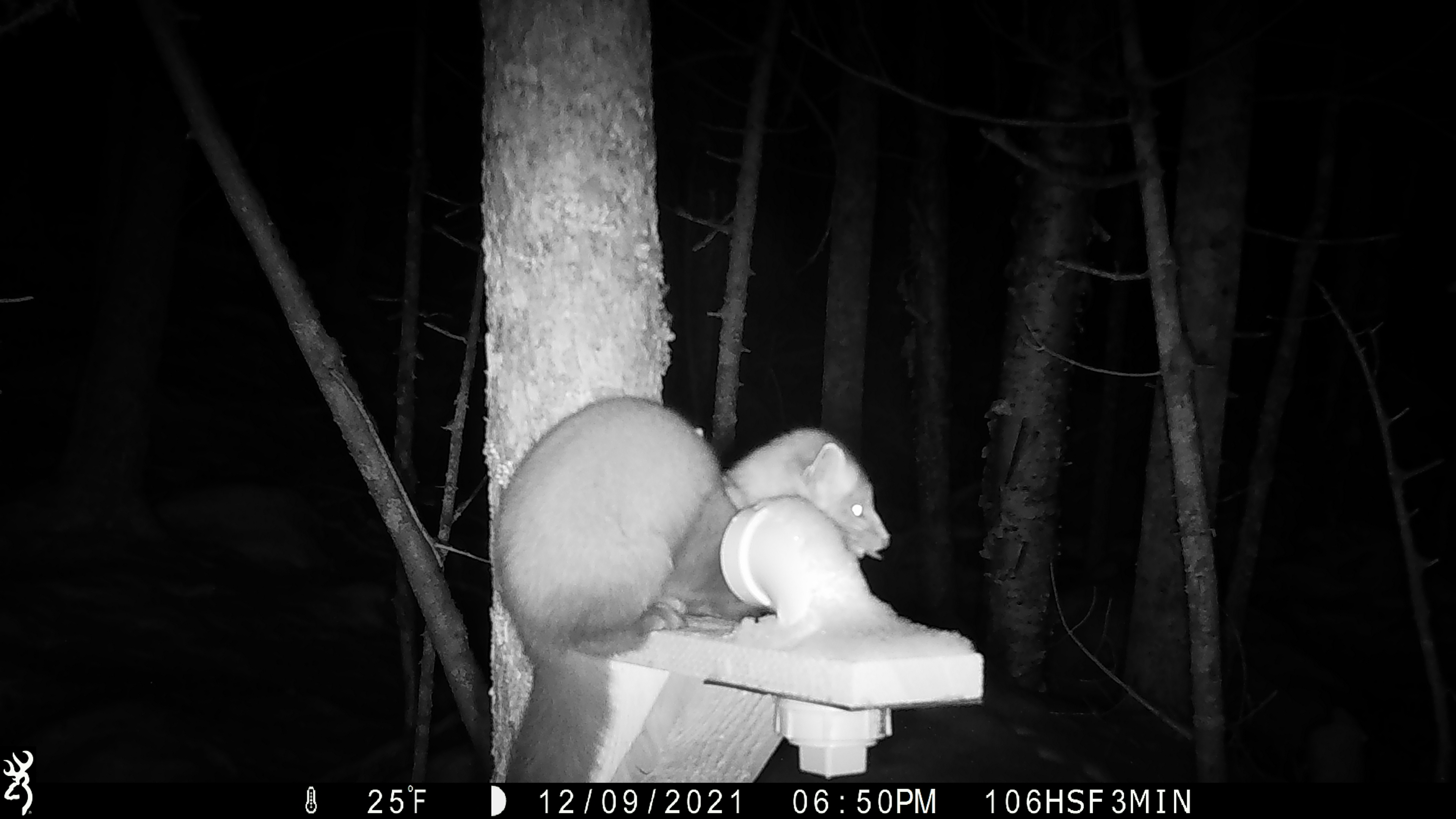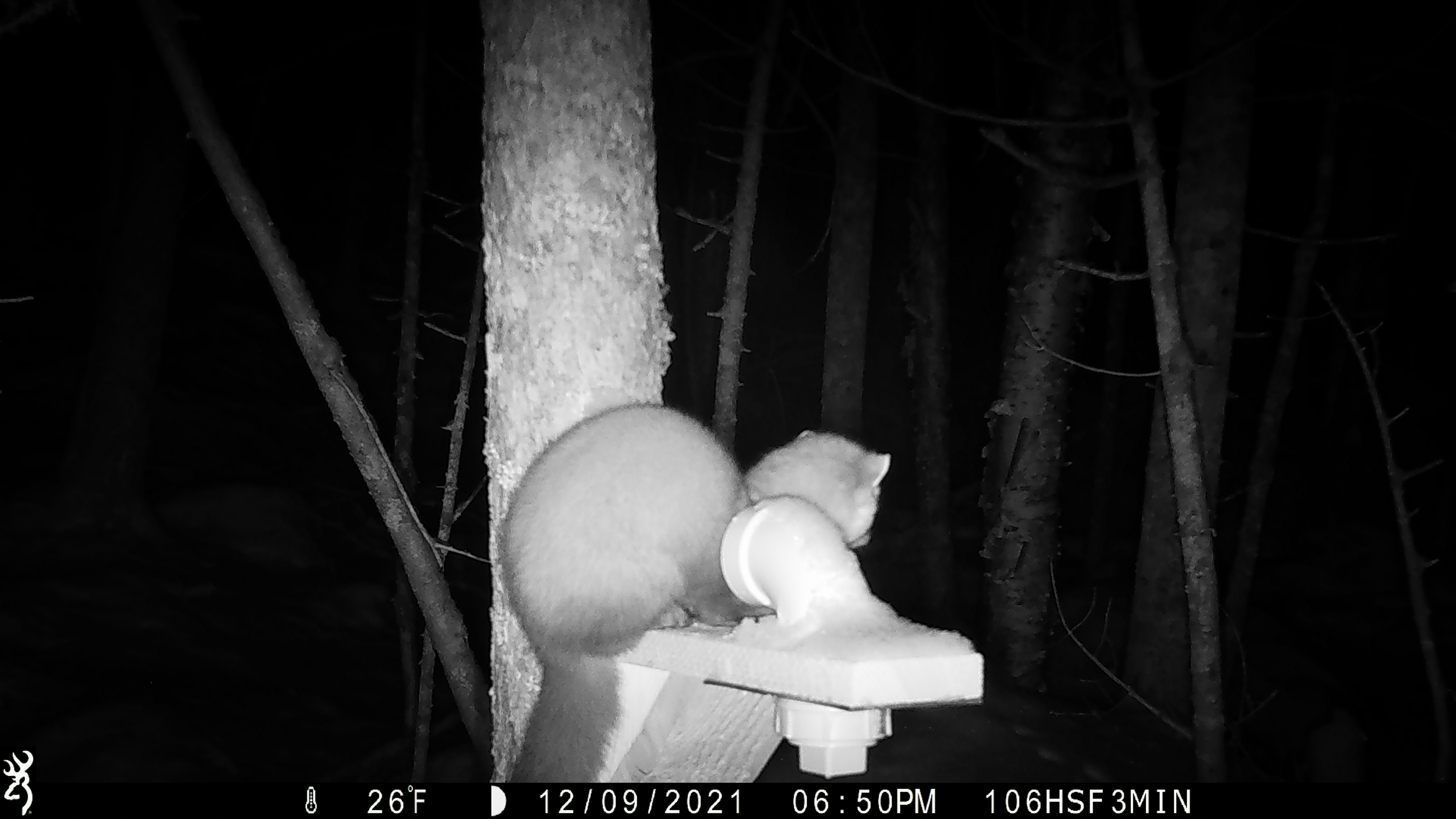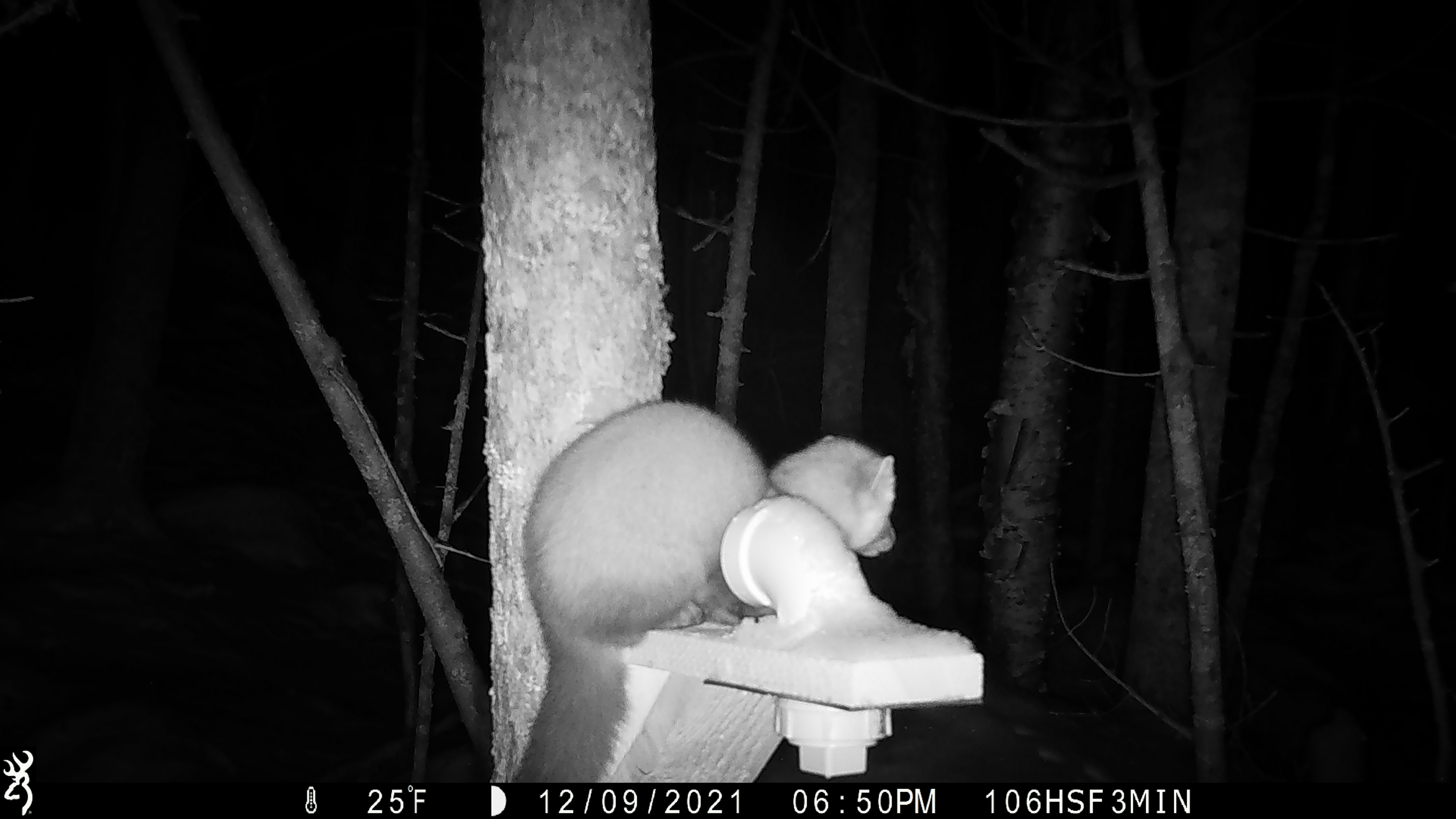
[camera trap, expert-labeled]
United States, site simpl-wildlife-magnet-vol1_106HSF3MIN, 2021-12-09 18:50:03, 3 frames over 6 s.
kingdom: Animalia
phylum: Chordata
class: Mammalia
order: Carnivora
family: Mustelidae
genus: Martes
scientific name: Martes americana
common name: american marten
American marten (Martes americana).